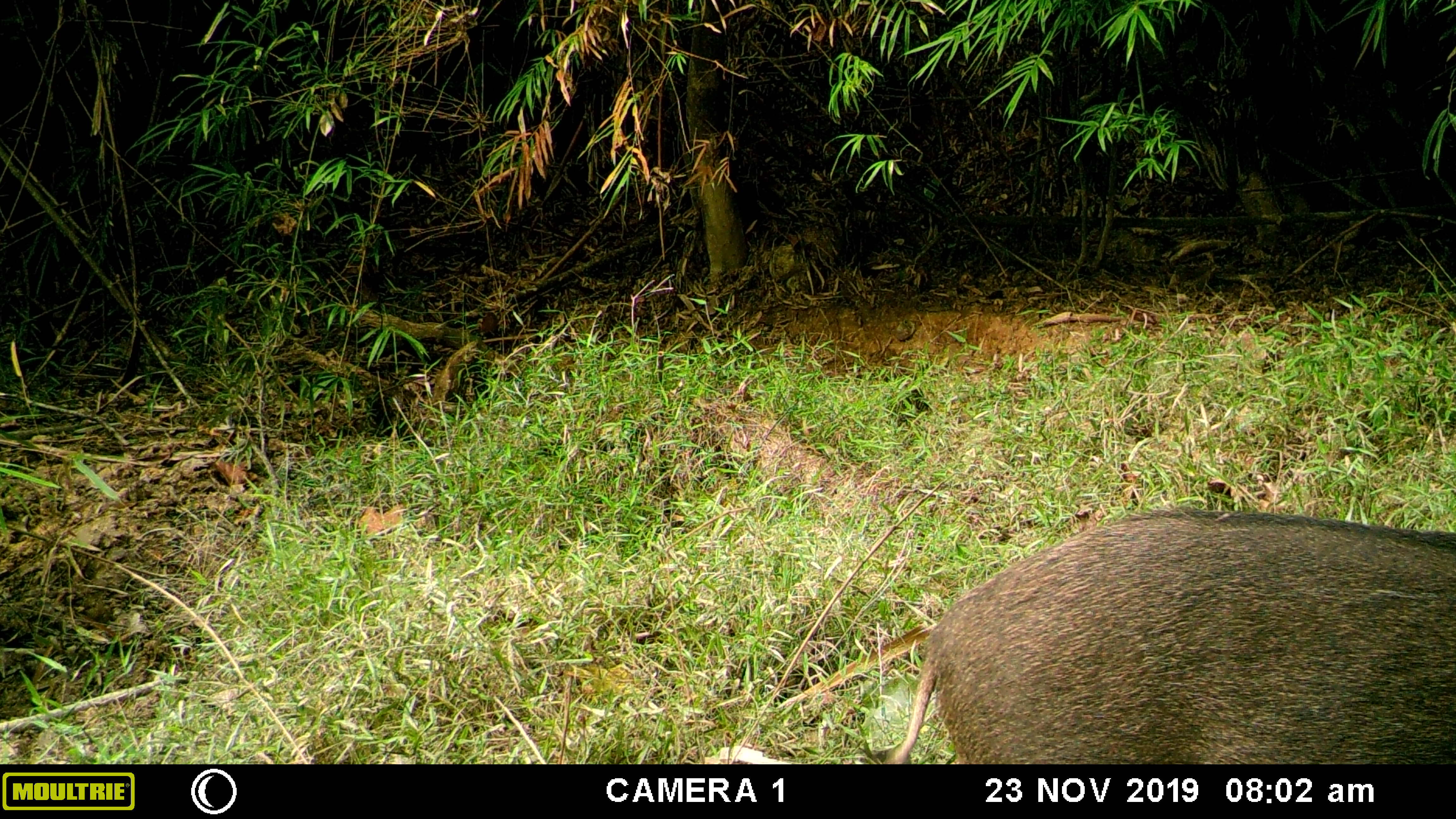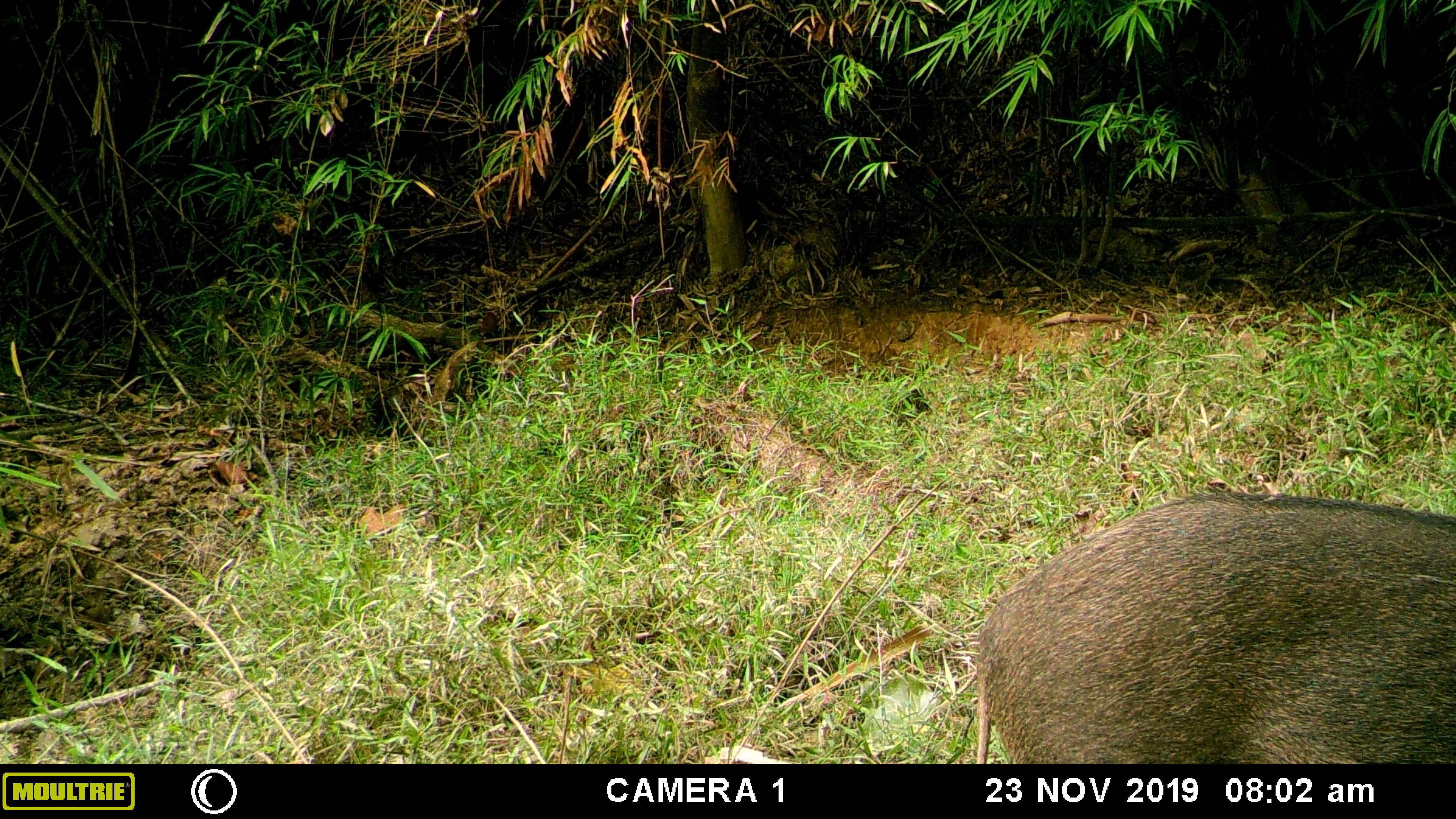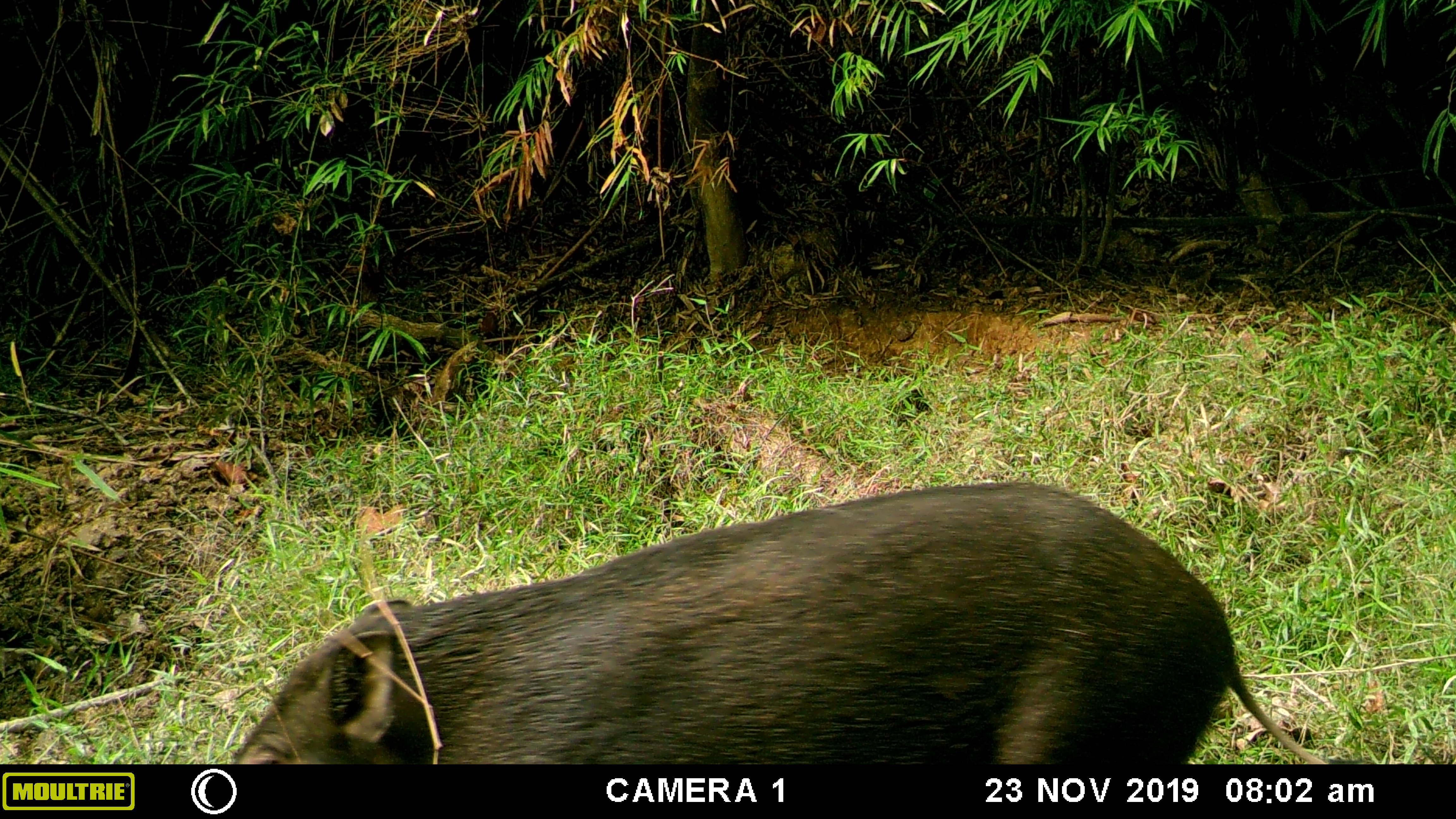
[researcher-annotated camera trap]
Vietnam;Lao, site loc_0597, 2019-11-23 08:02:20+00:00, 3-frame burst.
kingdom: Animalia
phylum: Chordata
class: Mammalia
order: Artiodactyla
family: Suidae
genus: Sus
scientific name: Sus scrofa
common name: eurasian wild pig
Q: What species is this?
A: Eurasian wild pig (Sus scrofa).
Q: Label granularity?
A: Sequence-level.